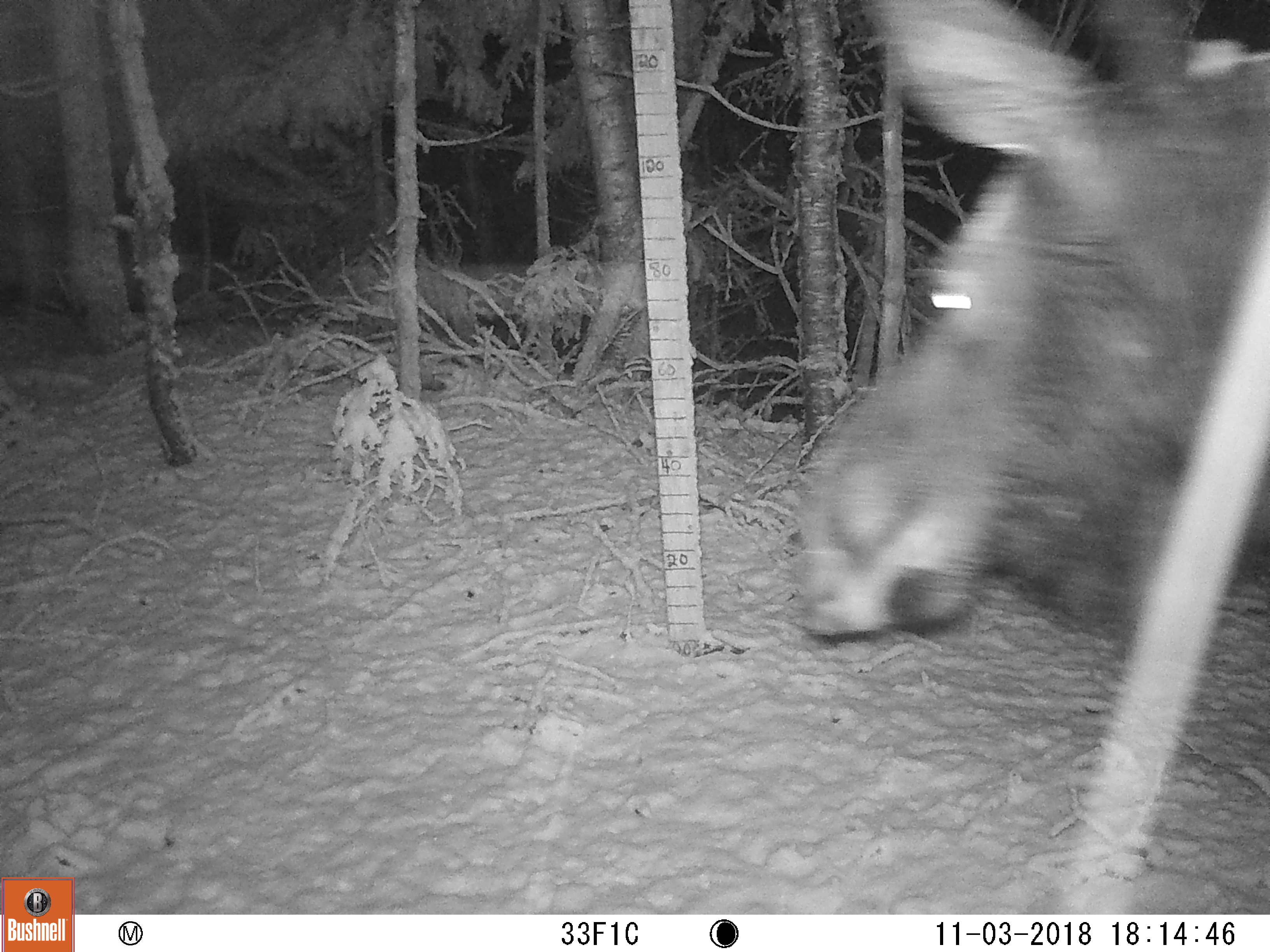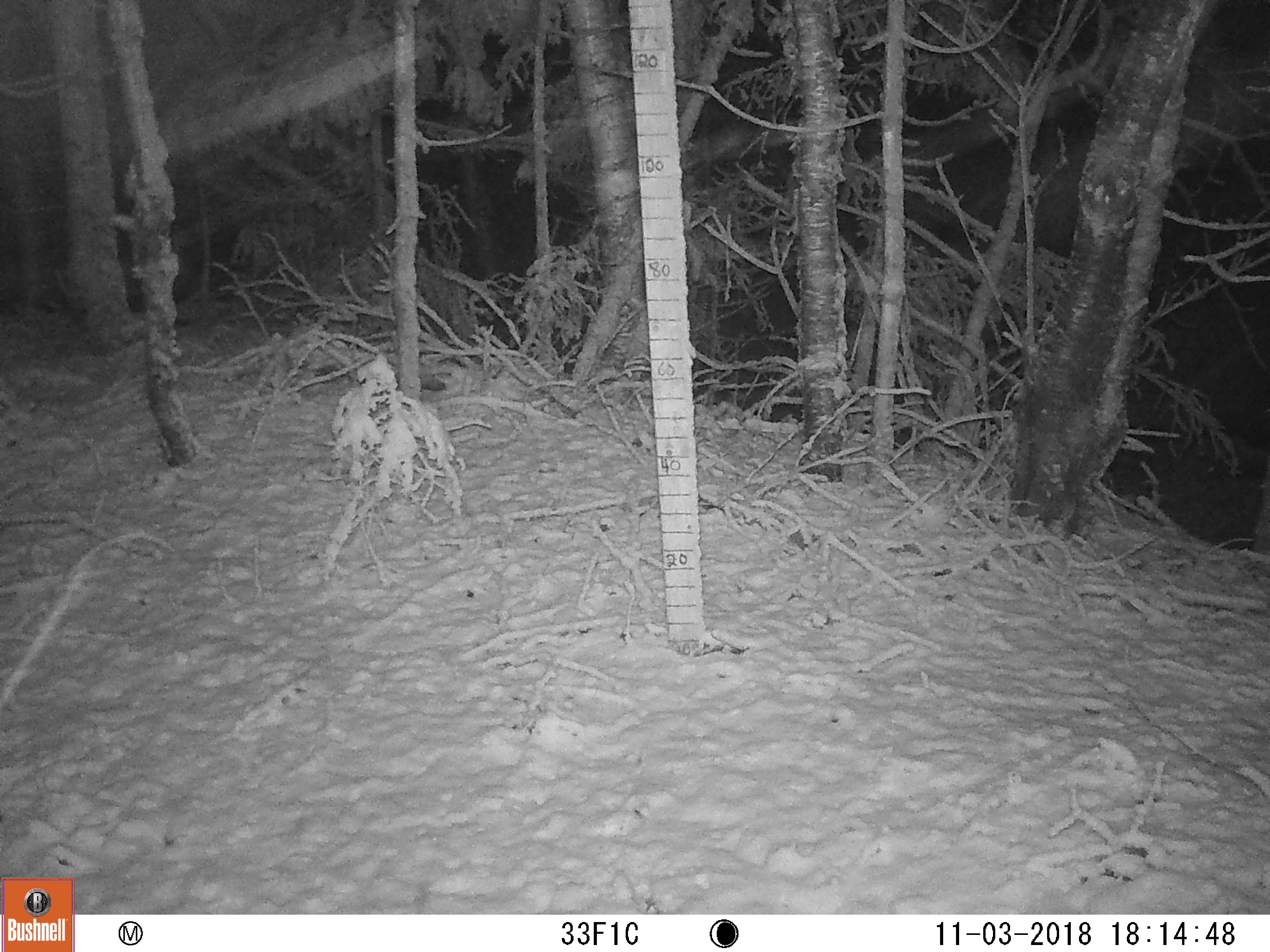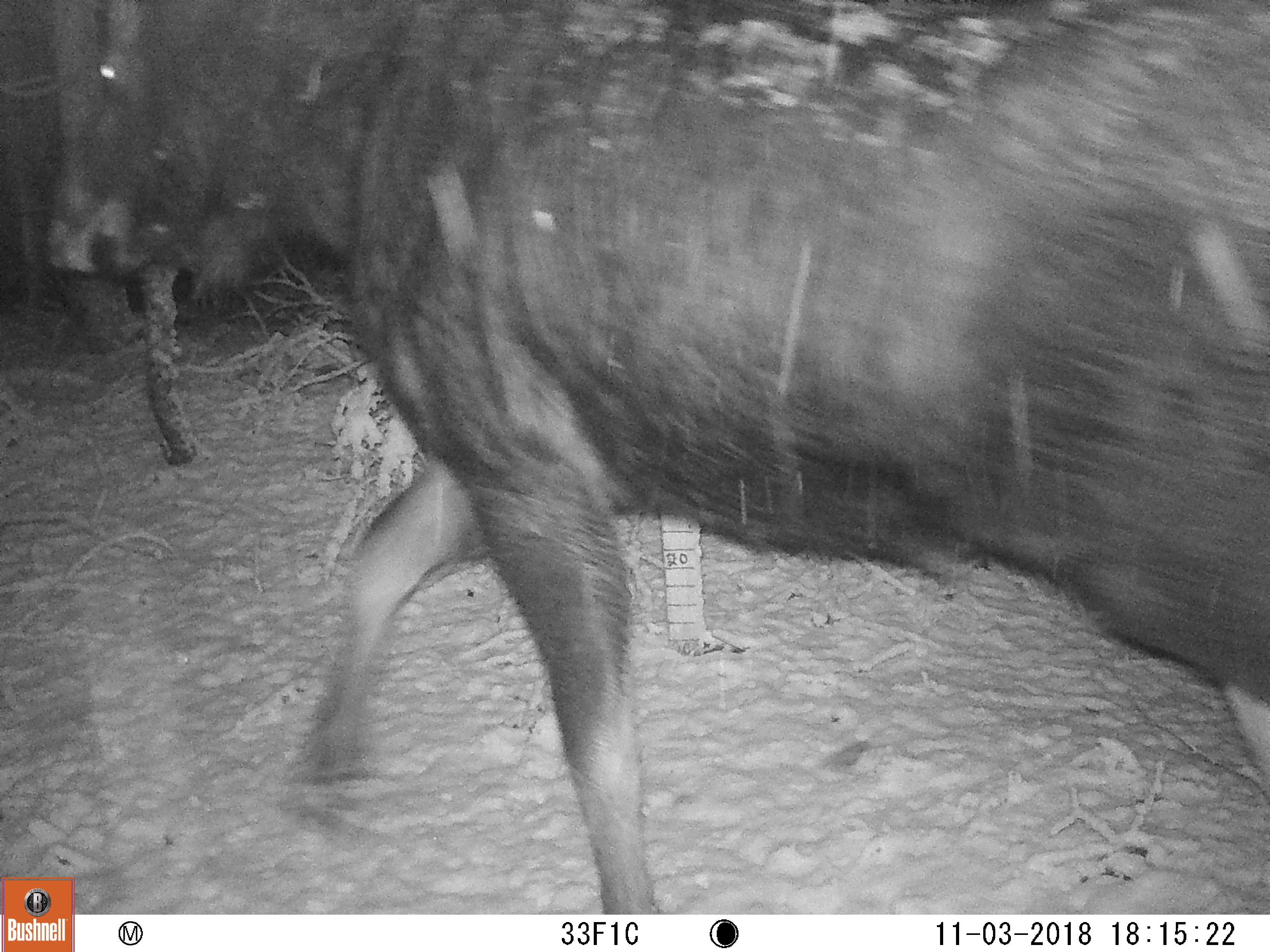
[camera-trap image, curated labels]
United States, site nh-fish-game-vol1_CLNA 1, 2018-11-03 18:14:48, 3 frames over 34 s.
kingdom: Animalia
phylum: Chordata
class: Mammalia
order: Artiodactyla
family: Cervidae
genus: Alces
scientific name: Alces alces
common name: moose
Moose (Alces alces).